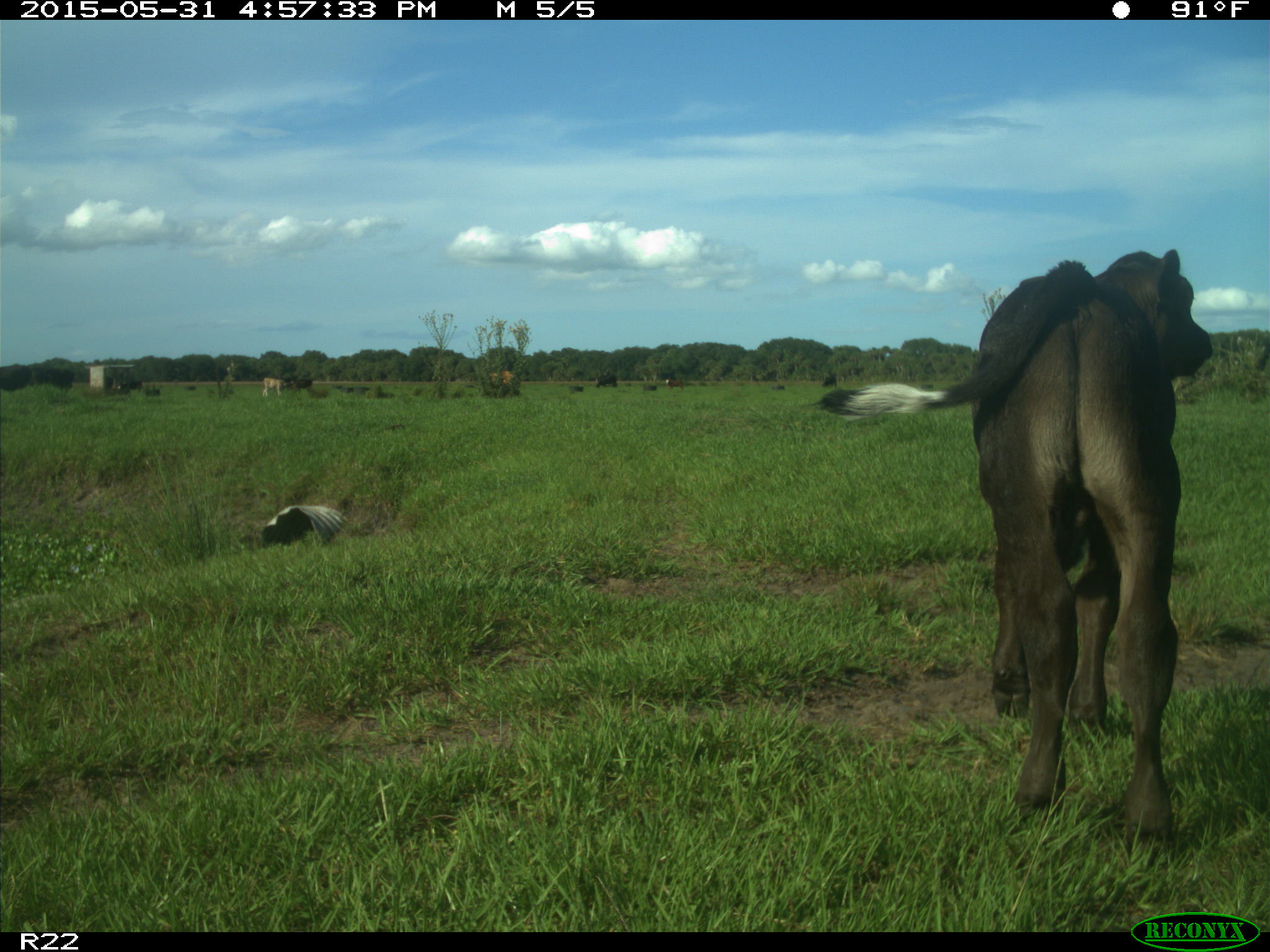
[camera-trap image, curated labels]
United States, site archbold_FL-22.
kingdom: Animalia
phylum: Chordata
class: Mammalia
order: Artiodactyla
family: Bovidae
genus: Bos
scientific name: Bos taurus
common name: domestic cow